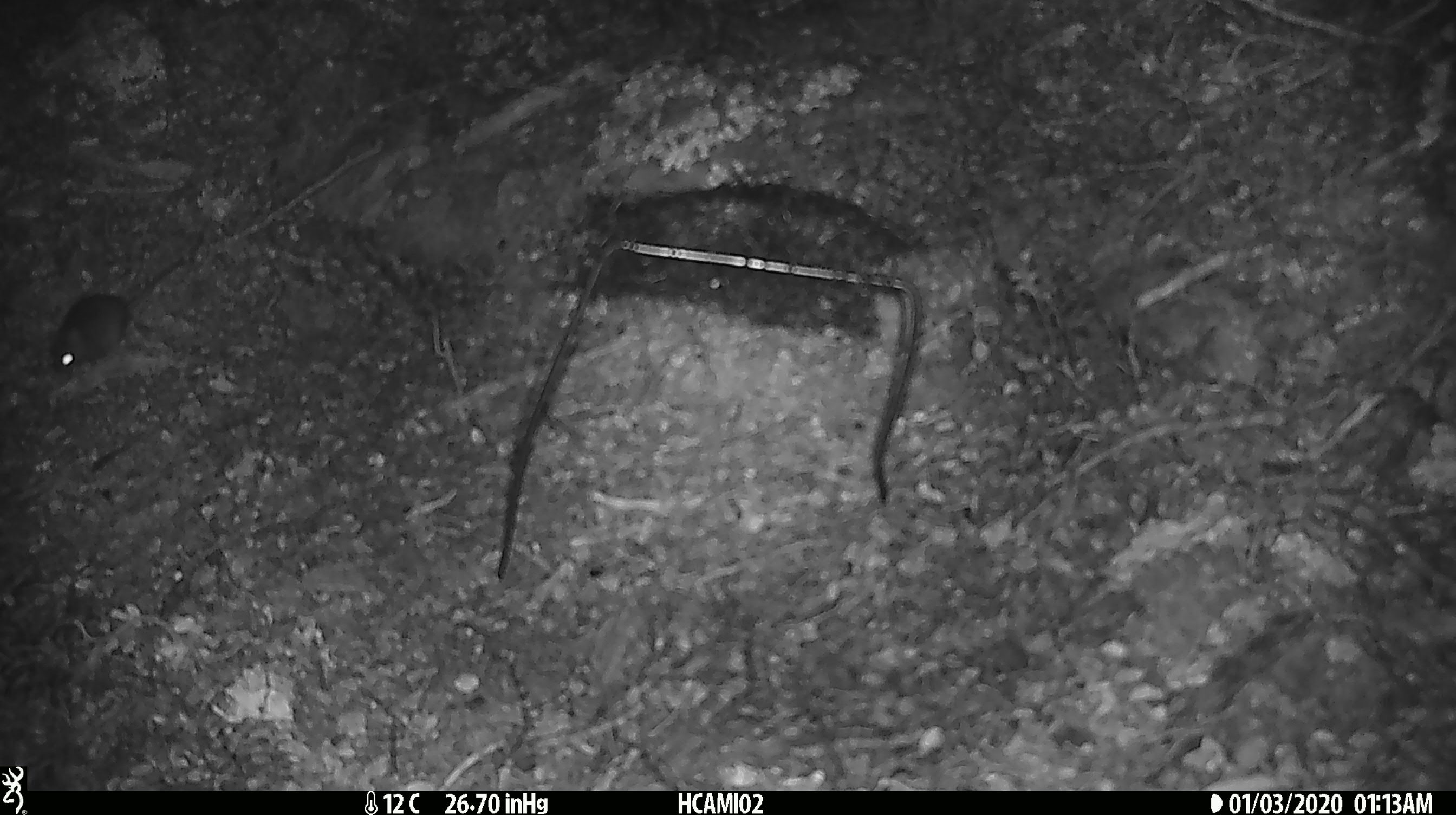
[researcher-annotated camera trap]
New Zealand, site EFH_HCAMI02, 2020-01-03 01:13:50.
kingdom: Animalia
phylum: Chordata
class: Mammalia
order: Rodentia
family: Muridae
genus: Mus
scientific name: Mus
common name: mouse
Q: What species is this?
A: Mouse (Mus).